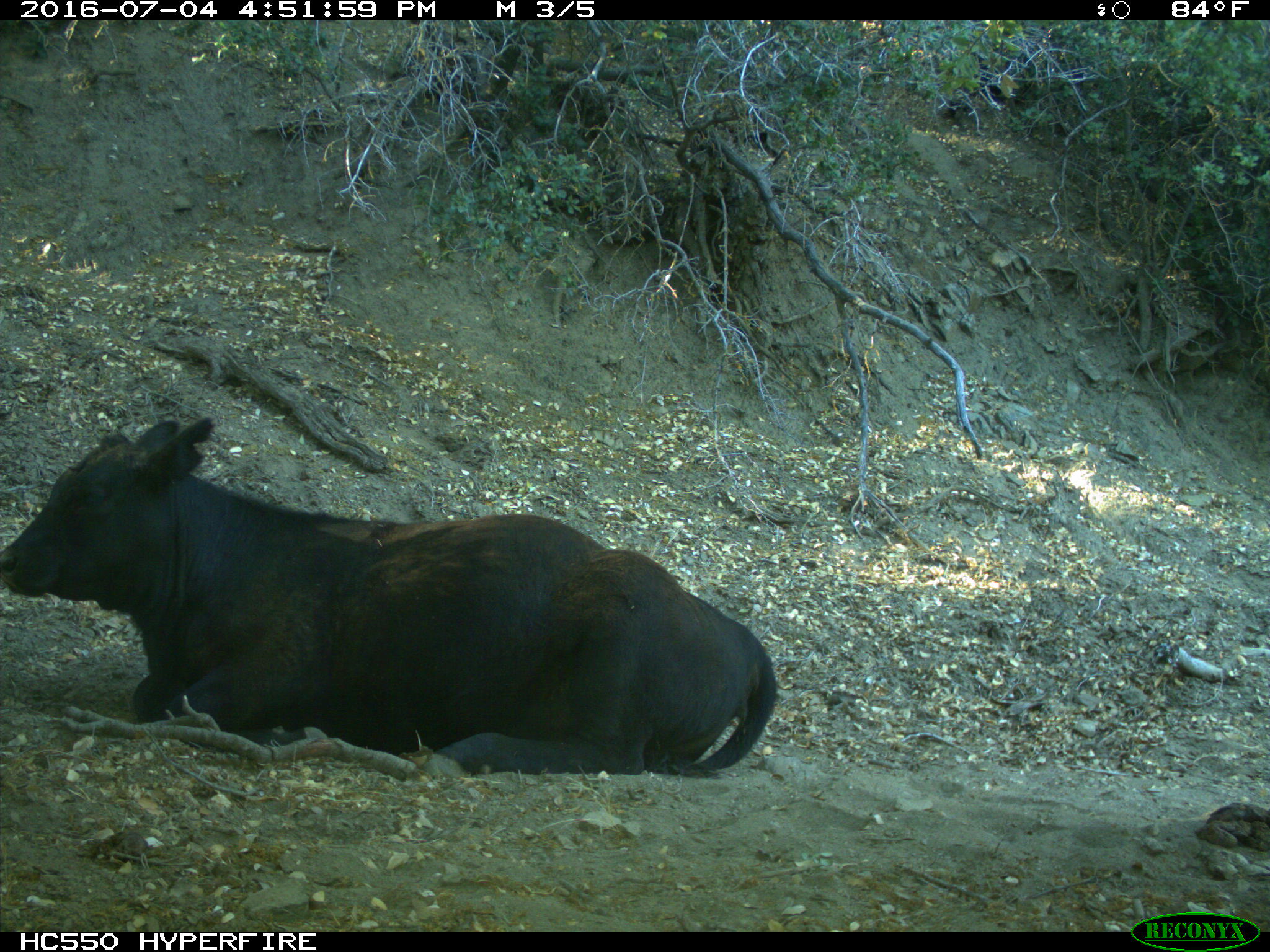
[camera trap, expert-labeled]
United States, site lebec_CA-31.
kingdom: Animalia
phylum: Chordata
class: Mammalia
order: Artiodactyla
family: Bovidae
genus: Bos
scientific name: Bos taurus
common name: domestic cow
Bos taurus (domestic cow).